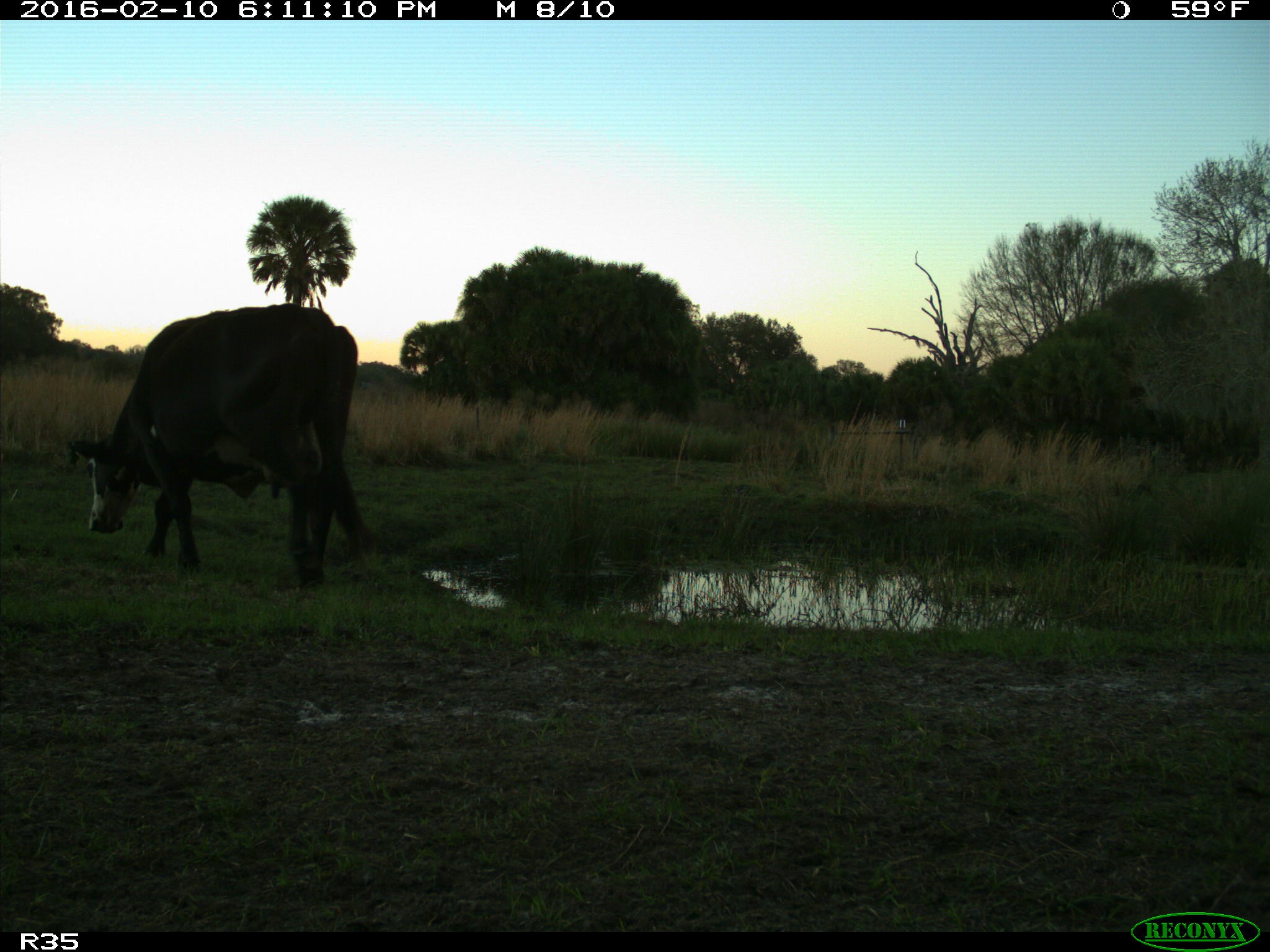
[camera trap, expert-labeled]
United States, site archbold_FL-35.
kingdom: Animalia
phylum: Chordata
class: Mammalia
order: Artiodactyla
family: Bovidae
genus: Bos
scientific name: Bos taurus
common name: domestic cow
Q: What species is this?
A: Bos taurus (domestic cow).